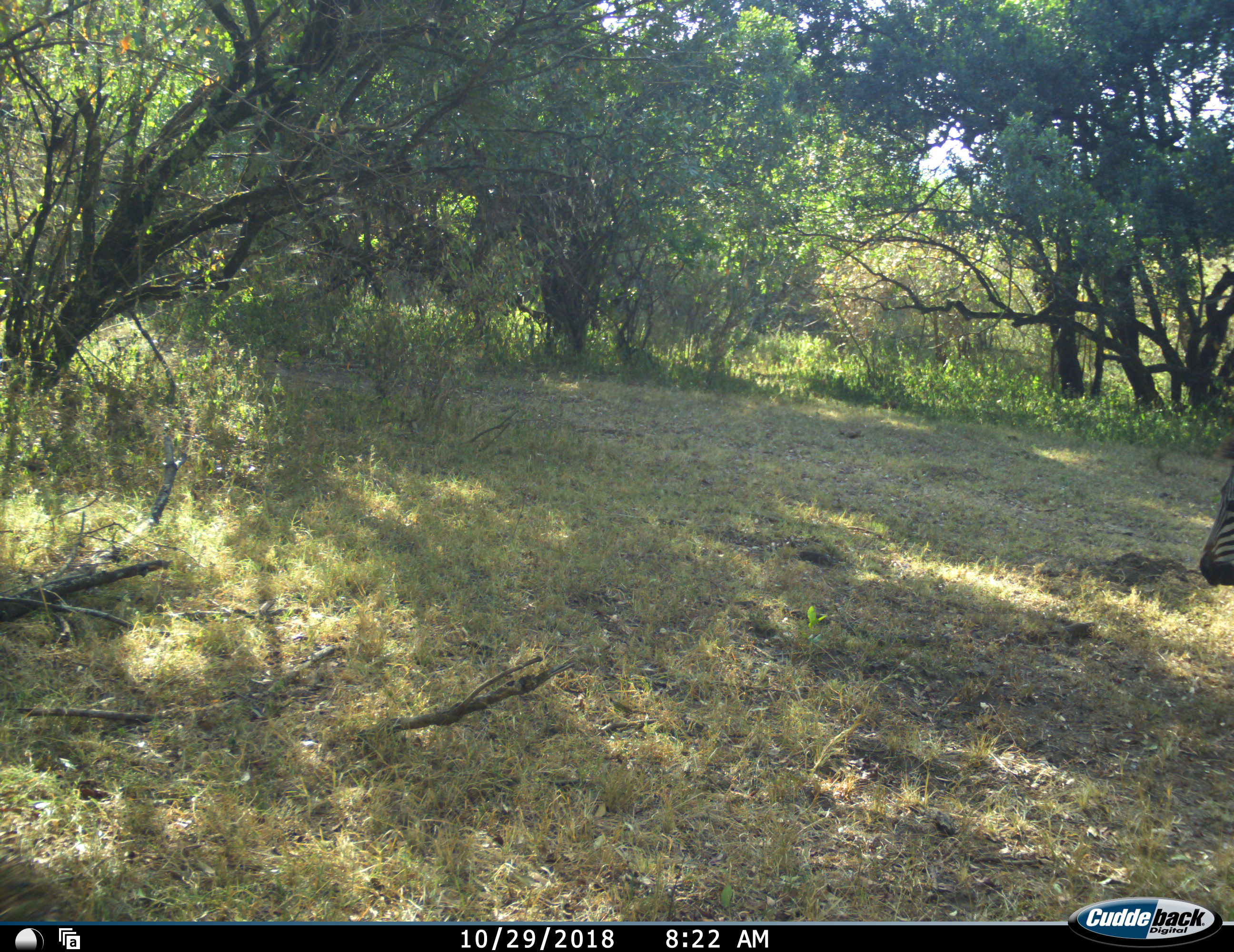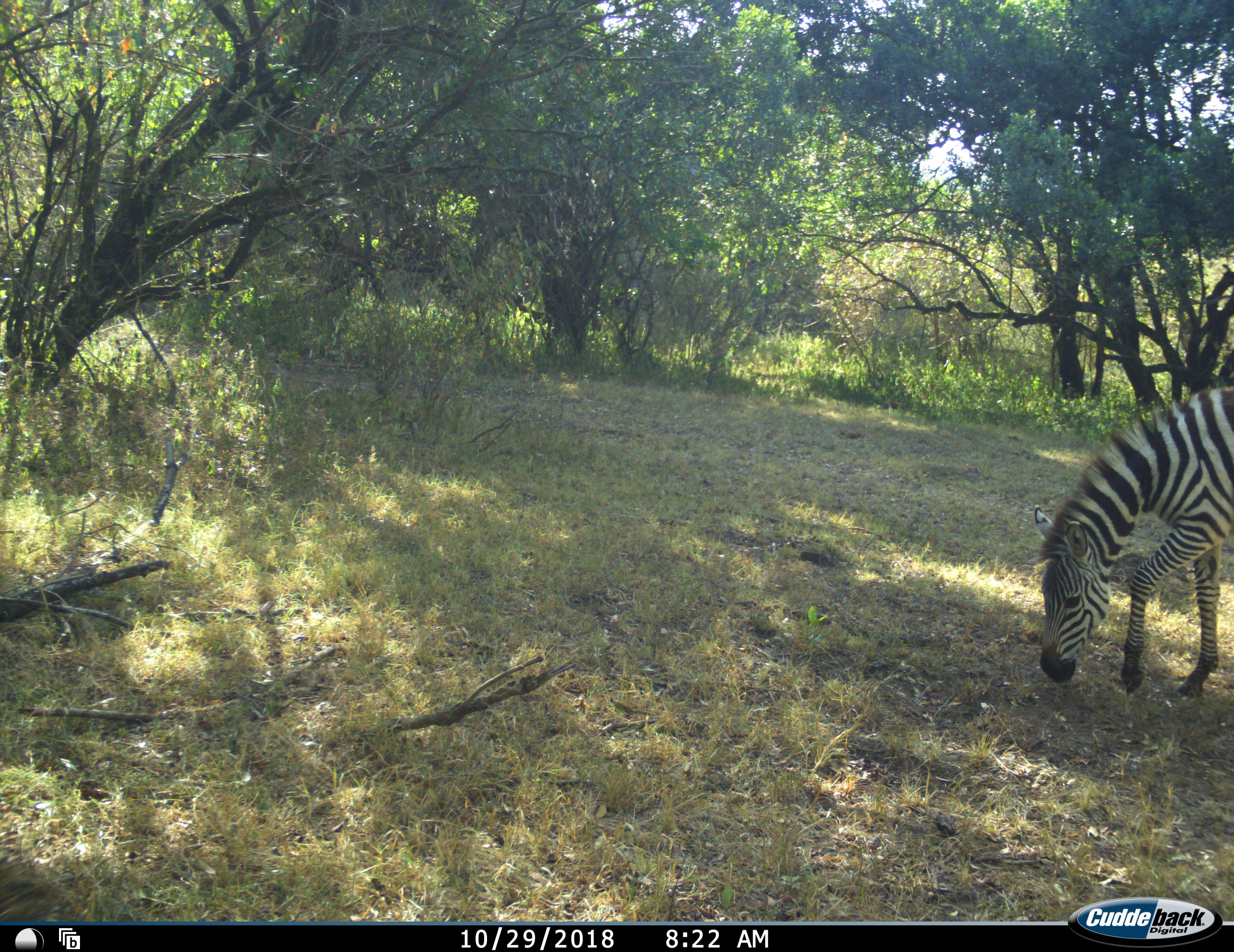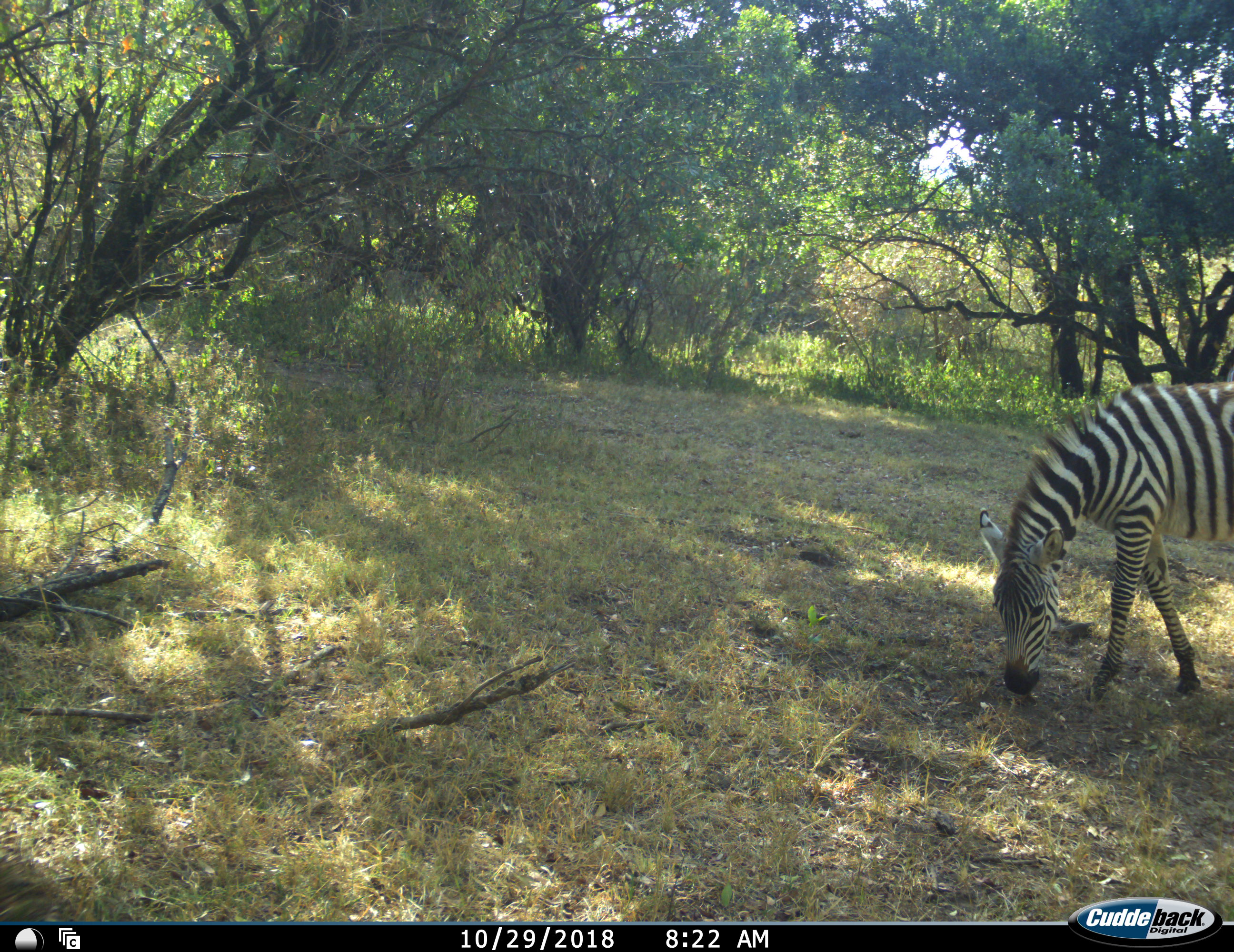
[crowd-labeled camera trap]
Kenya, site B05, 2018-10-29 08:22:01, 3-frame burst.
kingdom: Animalia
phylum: Chordata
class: Mammalia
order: Perissodactyla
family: Equidae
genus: Equus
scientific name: Equus quagga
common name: plains zebra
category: zebra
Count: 1.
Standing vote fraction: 11%.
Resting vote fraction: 0%.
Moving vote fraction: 56%.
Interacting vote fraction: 0%.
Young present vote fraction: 0%.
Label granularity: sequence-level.